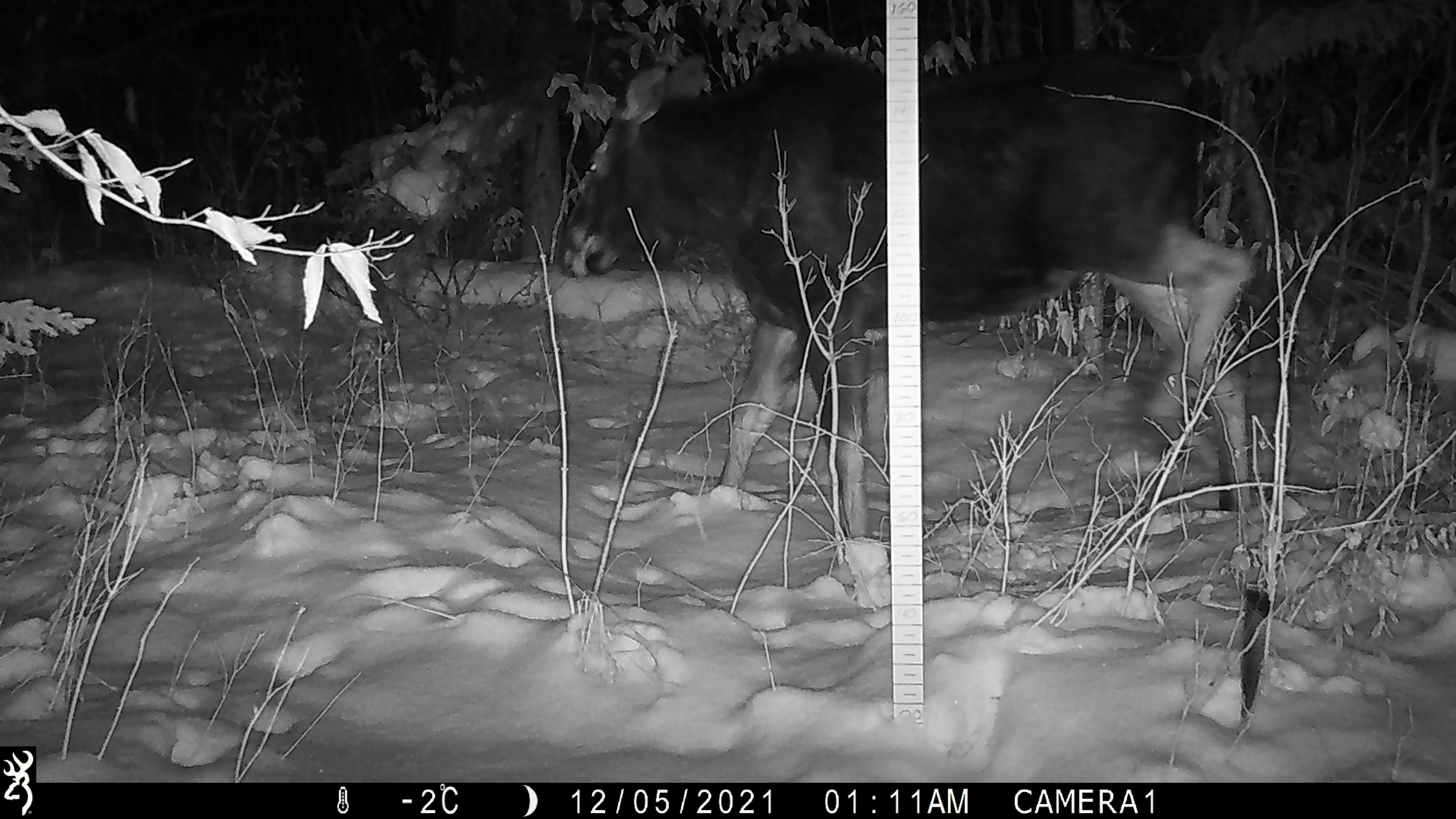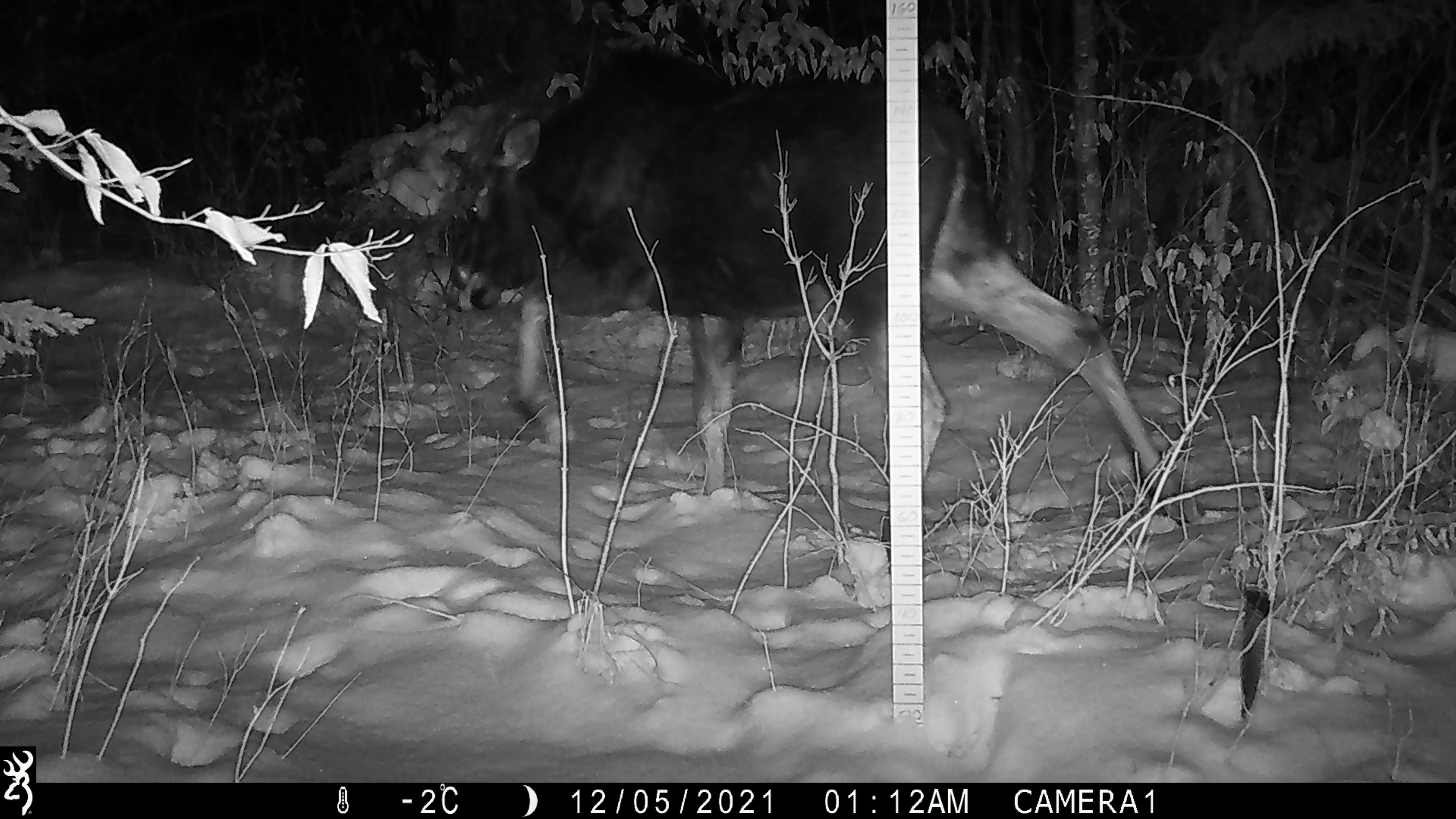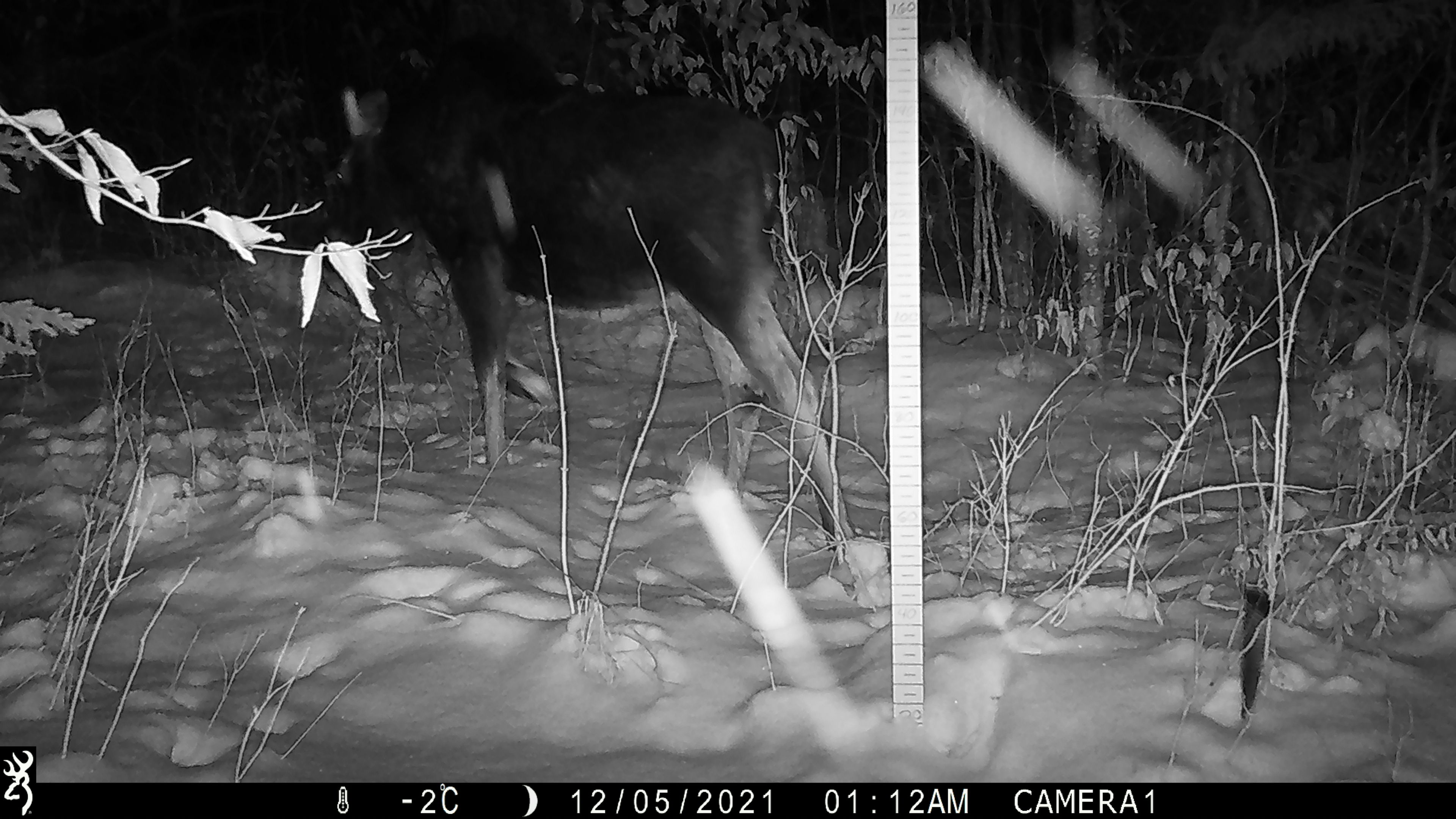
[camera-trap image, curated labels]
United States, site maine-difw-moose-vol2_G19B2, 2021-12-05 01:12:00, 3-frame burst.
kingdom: Animalia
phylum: Chordata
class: Mammalia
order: Artiodactyla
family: Cervidae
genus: Alces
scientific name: Alces alces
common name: moose